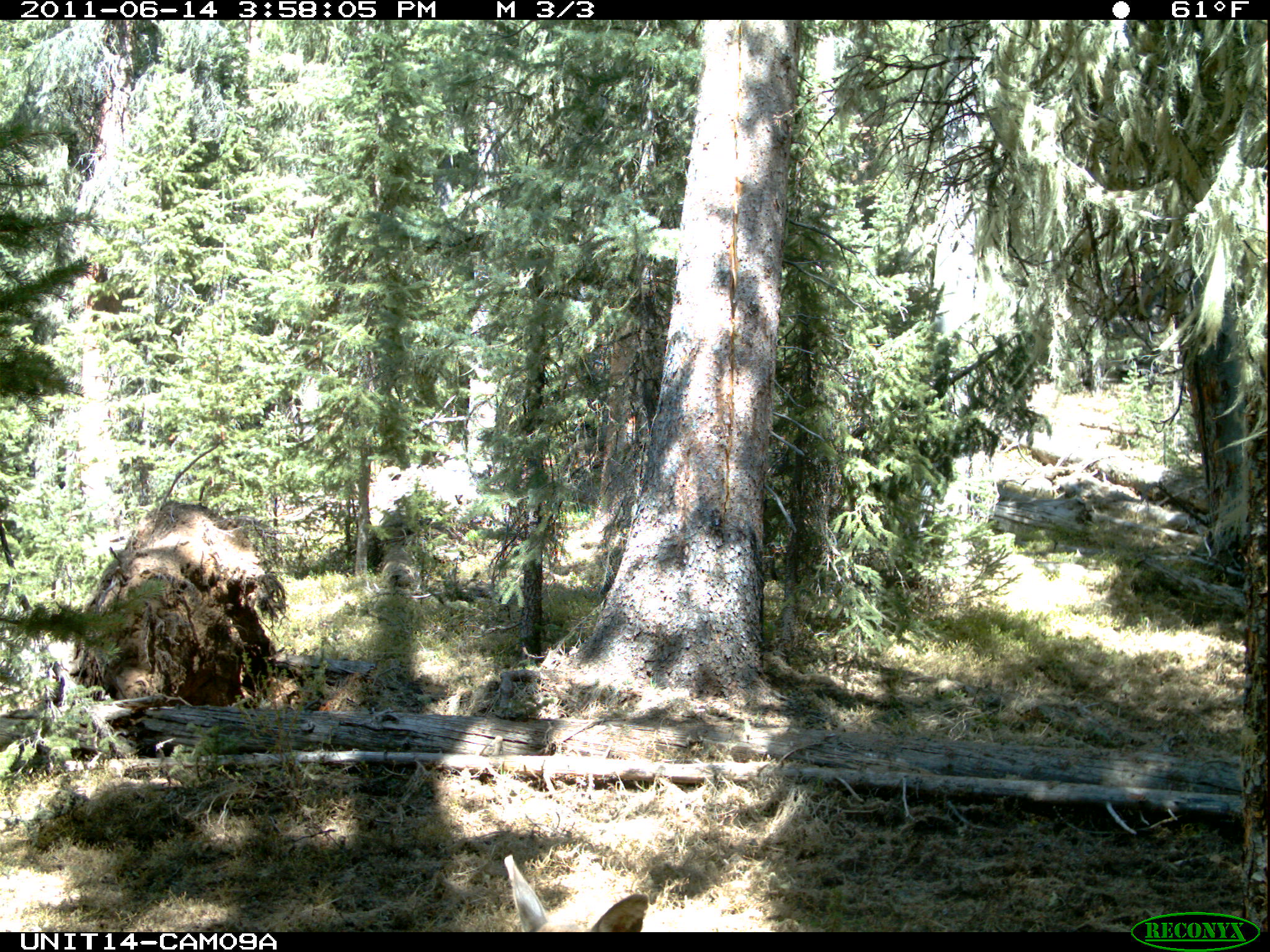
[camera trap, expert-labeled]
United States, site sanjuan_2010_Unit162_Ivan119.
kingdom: Animalia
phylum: Chordata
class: Mammalia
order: Artiodactyla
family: Cervidae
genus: Cervus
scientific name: Cervus elaphus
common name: red deer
Cervus elaphus (red deer).